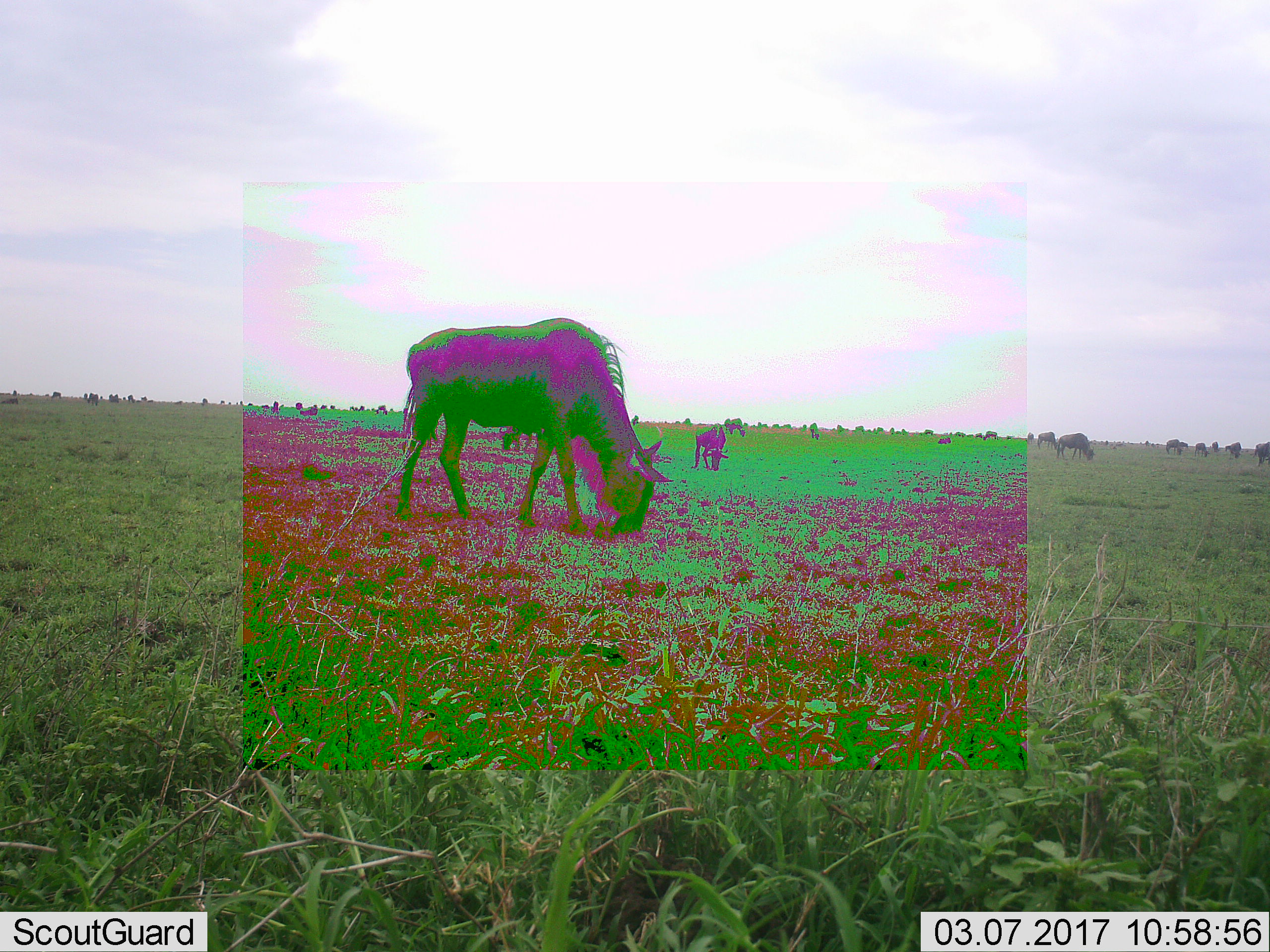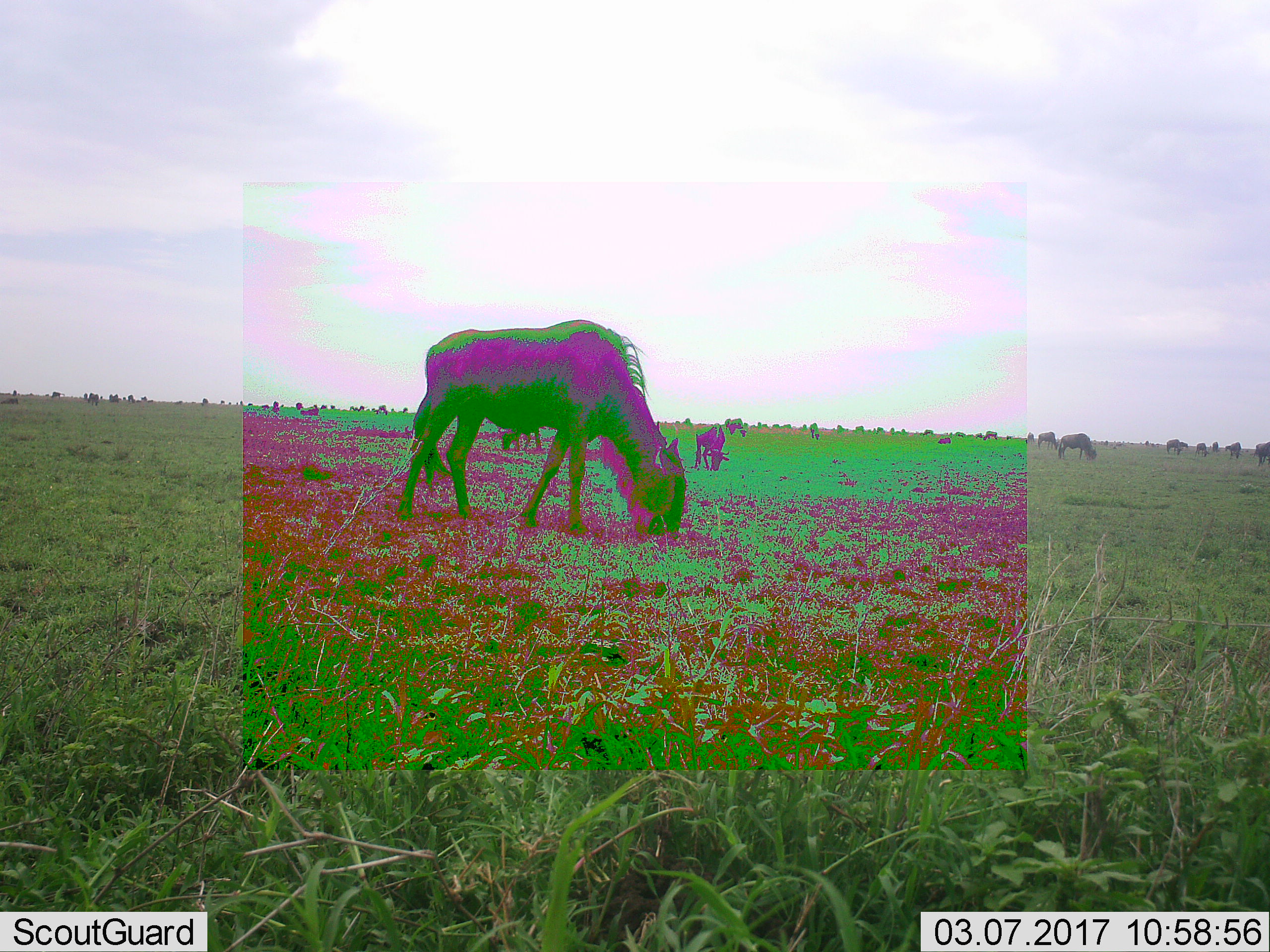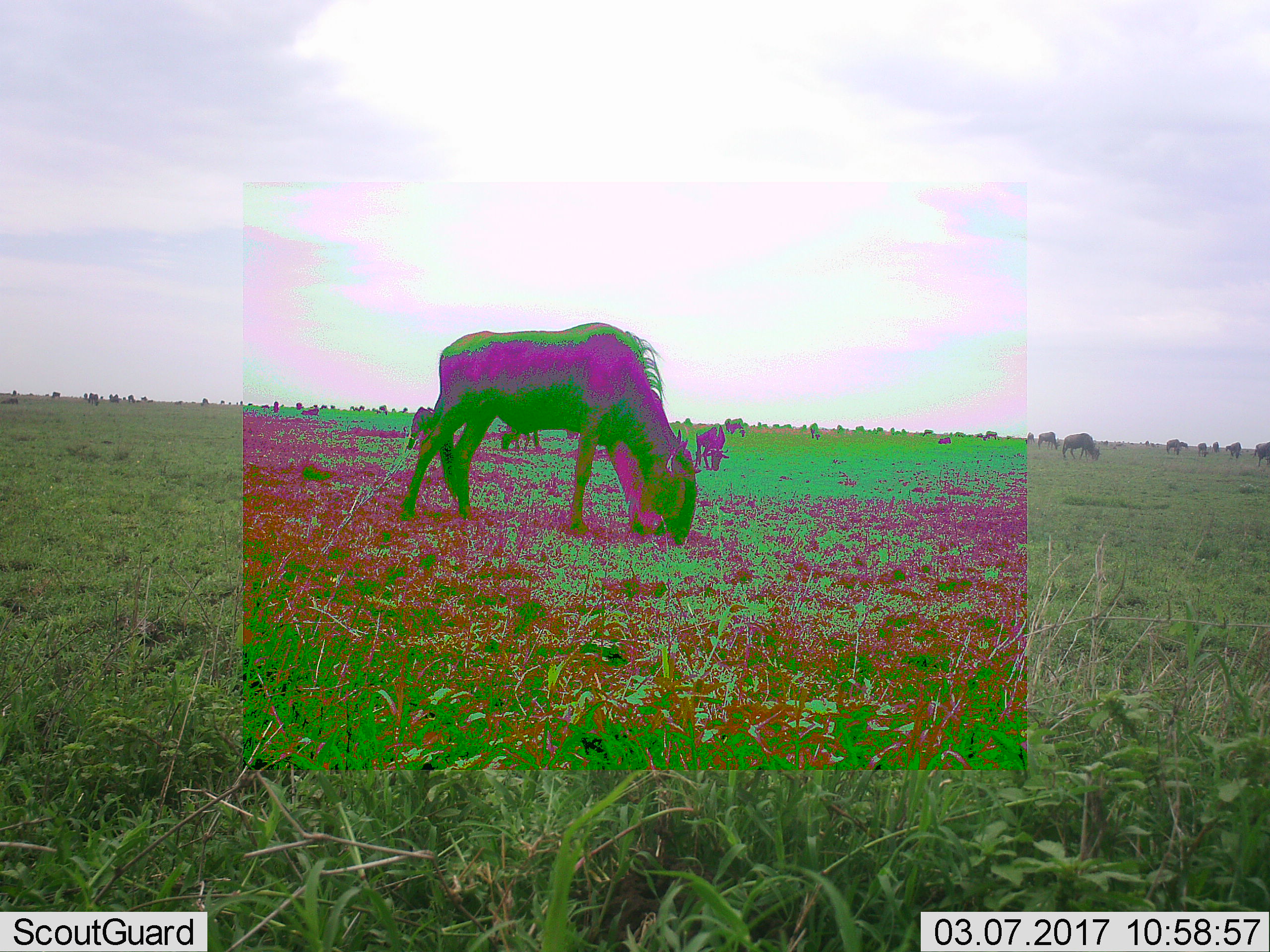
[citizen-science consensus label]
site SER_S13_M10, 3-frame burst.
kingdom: Animalia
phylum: Chordata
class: Mammalia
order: Artiodactyla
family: Bovidae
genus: Connochaetes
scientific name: Connochaetes taurinus taurinus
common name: blue wildebeest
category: wildebeestblue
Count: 11-50.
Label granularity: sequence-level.